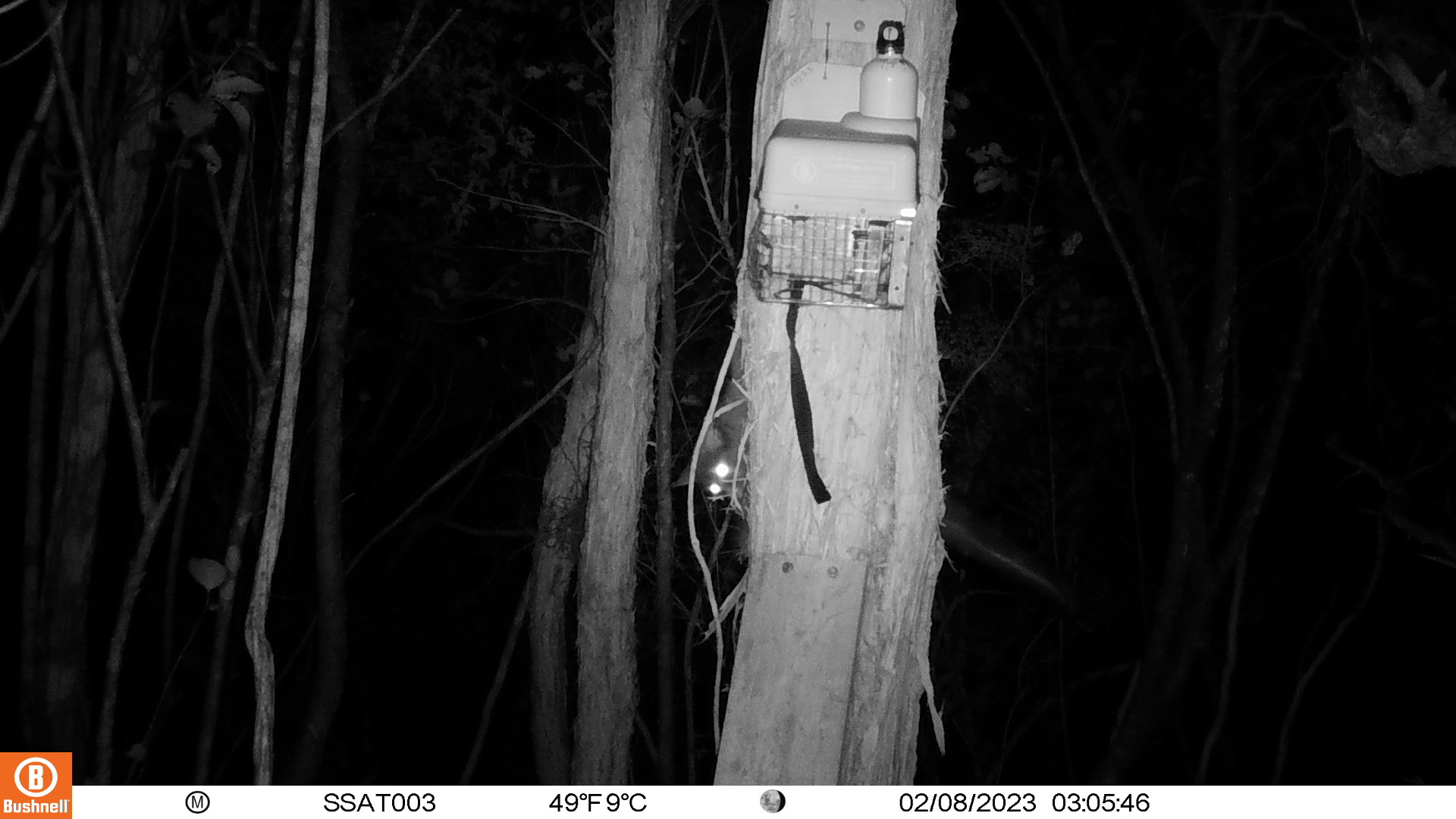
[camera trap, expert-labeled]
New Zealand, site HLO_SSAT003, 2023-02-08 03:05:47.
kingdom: Animalia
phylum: Chordata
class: Mammalia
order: Diprotodontia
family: Phalangeridae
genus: Trichosurus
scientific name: Trichosurus vulpecula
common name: common brushtail possum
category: possum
Possum (common brushtail possum) (Trichosurus vulpecula).